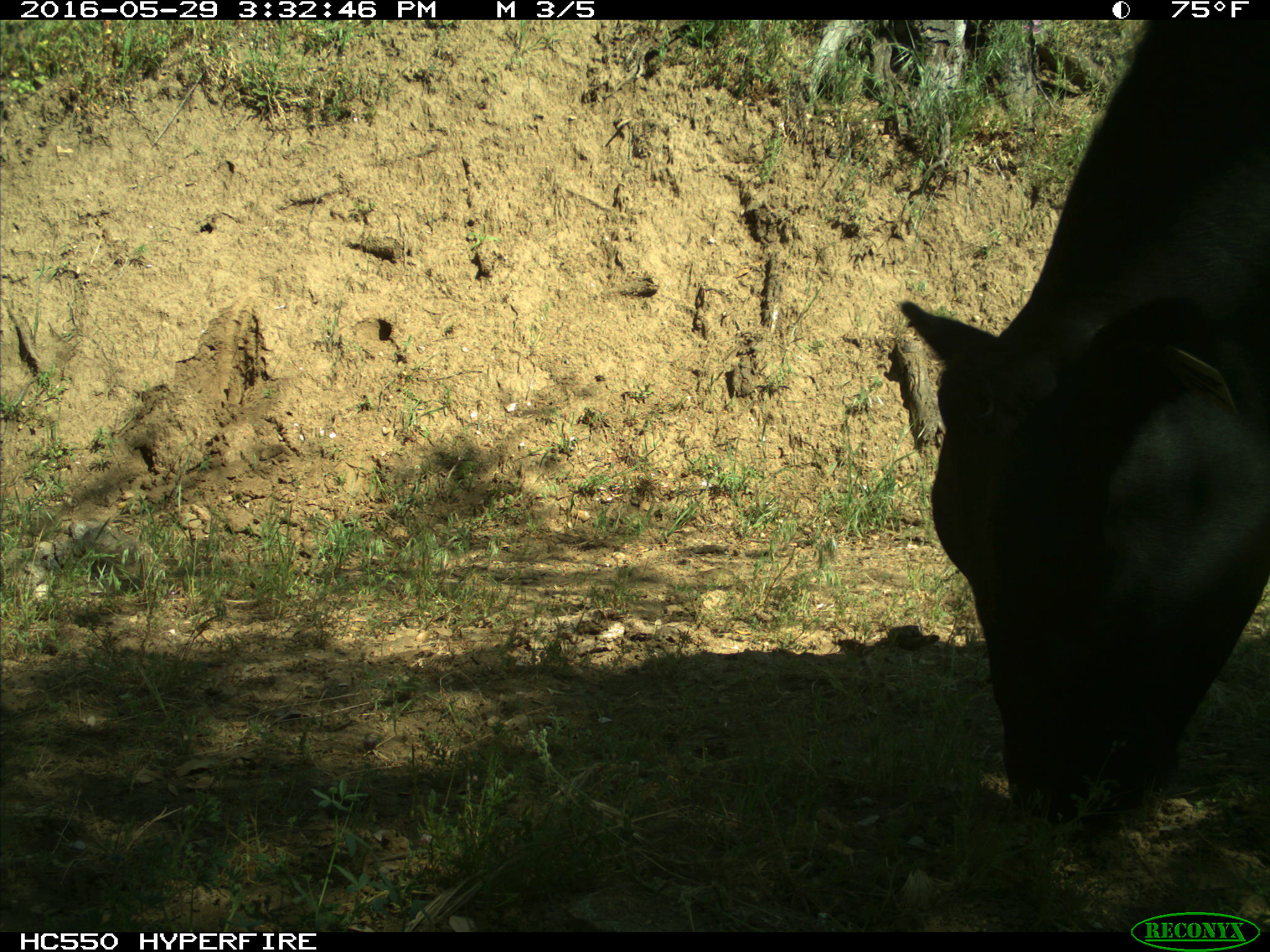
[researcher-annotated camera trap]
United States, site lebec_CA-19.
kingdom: Animalia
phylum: Chordata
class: Mammalia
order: Artiodactyla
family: Bovidae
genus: Bos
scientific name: Bos taurus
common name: domestic cow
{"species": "Bos taurus (domestic cow)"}